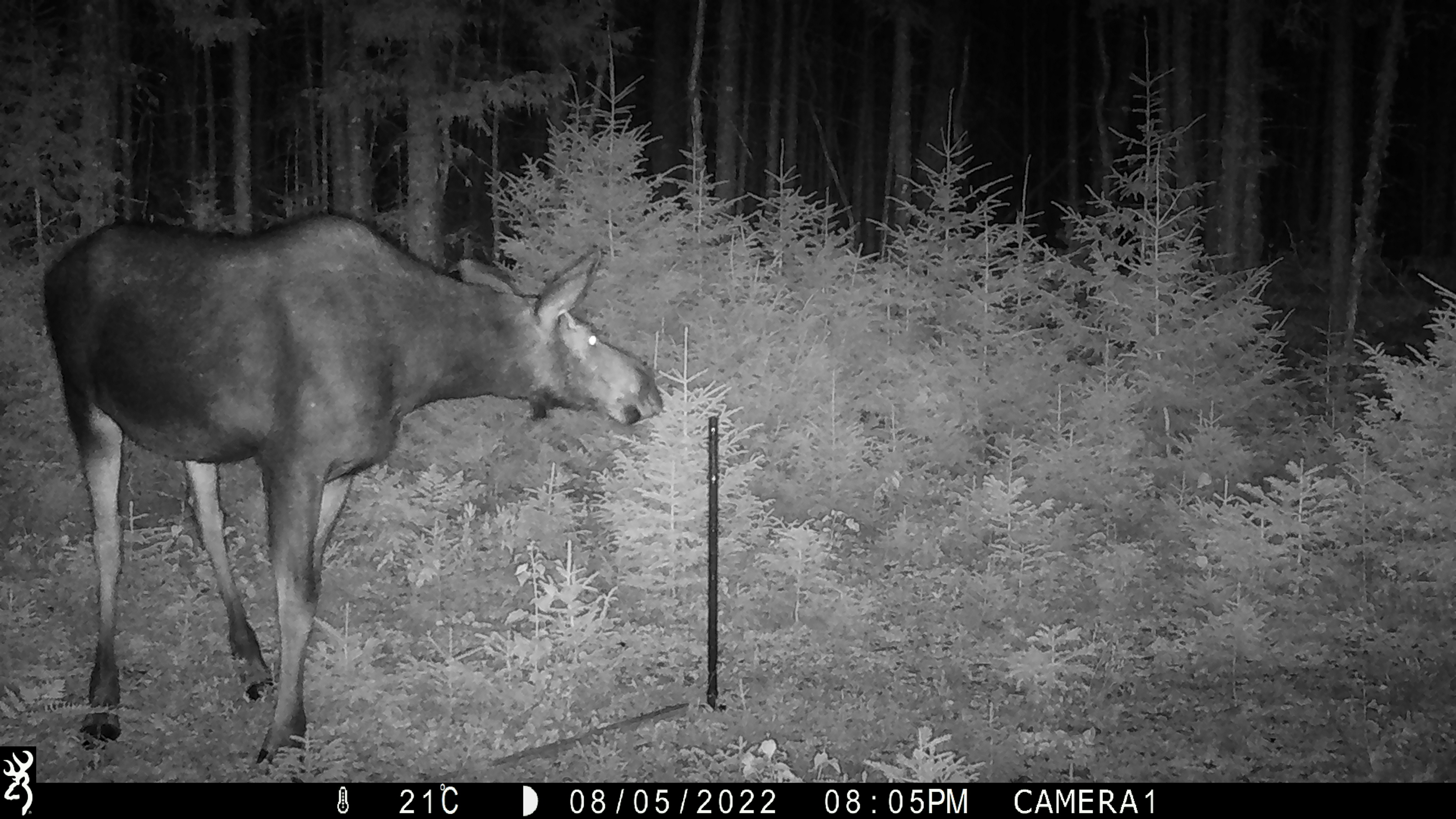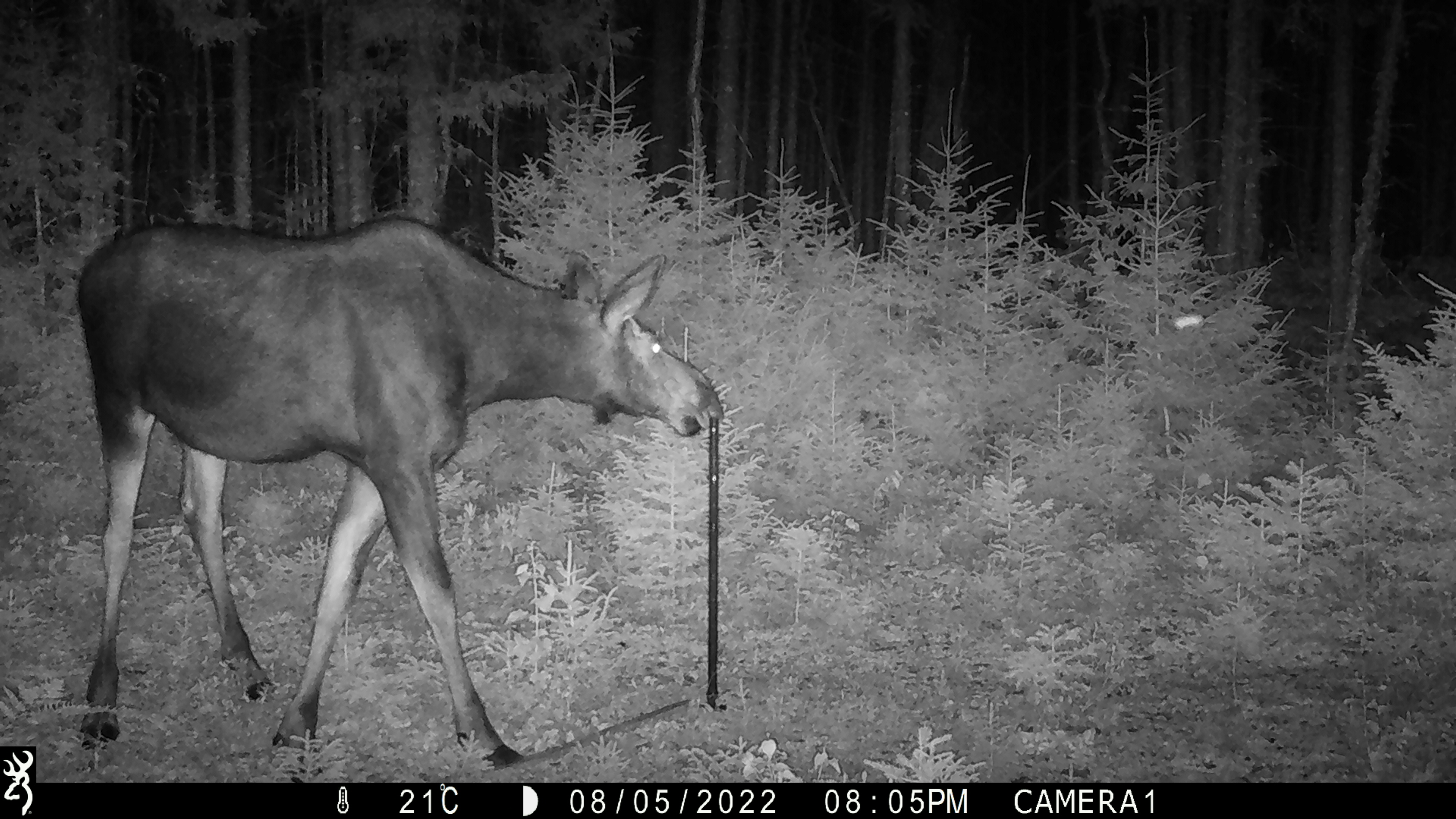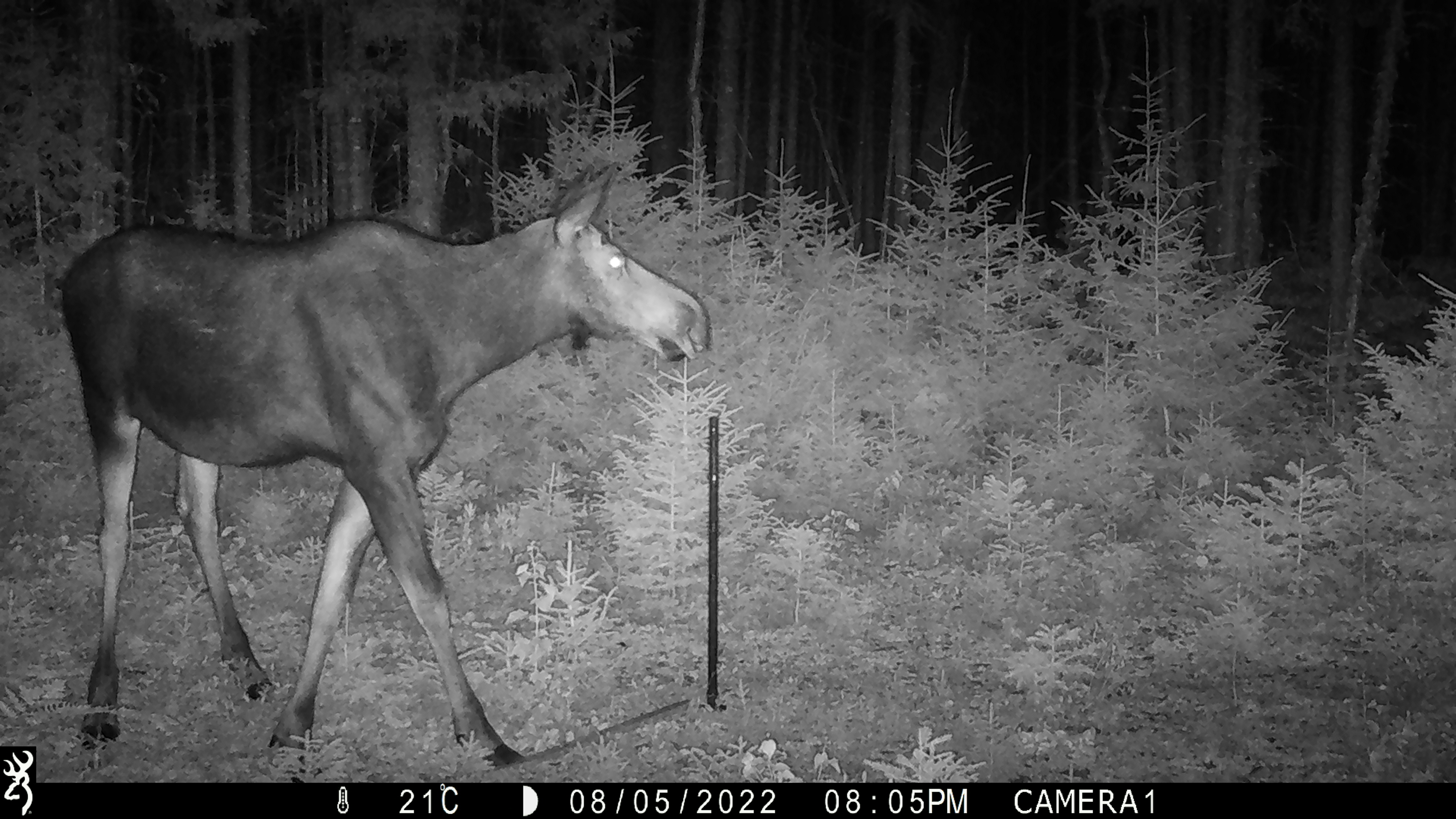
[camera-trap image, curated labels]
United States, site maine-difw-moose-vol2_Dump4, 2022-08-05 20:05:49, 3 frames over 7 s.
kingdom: Animalia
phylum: Chordata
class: Mammalia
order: Artiodactyla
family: Cervidae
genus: Alces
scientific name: Alces alces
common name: moose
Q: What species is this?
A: Moose (Alces alces).